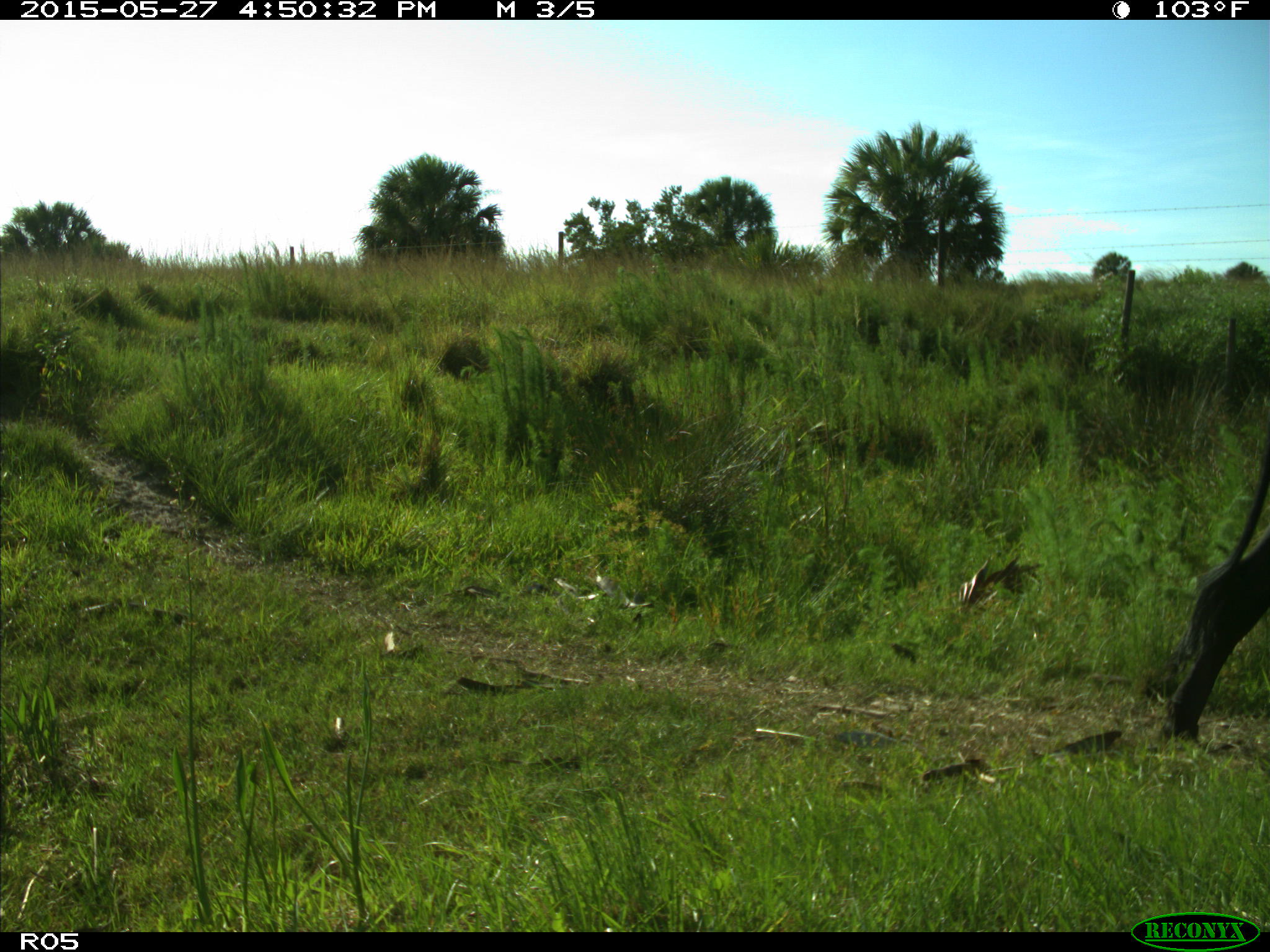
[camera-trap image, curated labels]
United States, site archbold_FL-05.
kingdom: Animalia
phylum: Chordata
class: Mammalia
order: Artiodactyla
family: Bovidae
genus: Bos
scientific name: Bos taurus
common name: domestic cow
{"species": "Bos taurus (domestic cow)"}